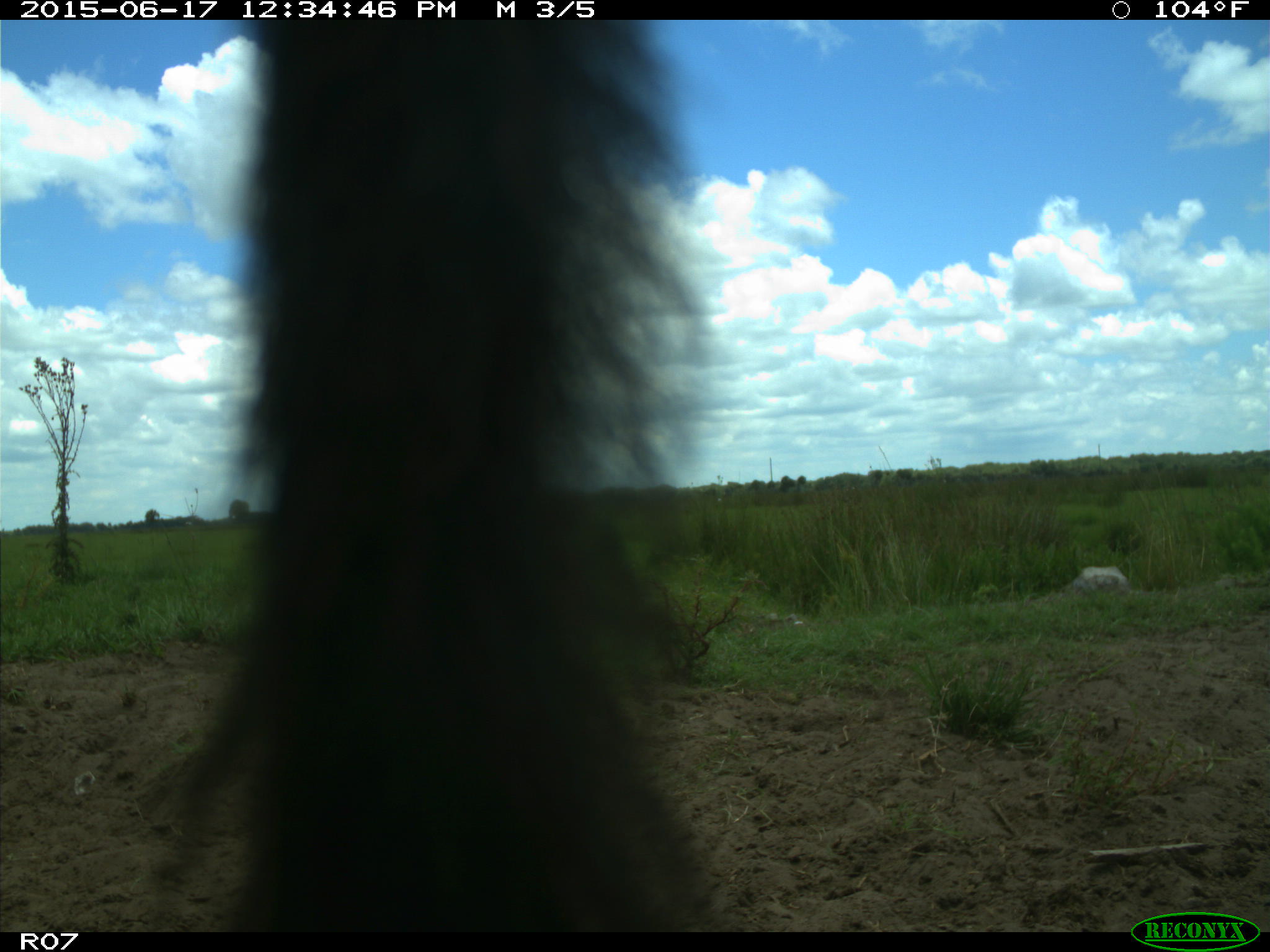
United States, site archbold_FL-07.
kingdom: Animalia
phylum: Chordata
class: Mammalia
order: Artiodactyla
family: Bovidae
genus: Bos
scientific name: Bos taurus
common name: domestic cow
Bos taurus (domestic cow).